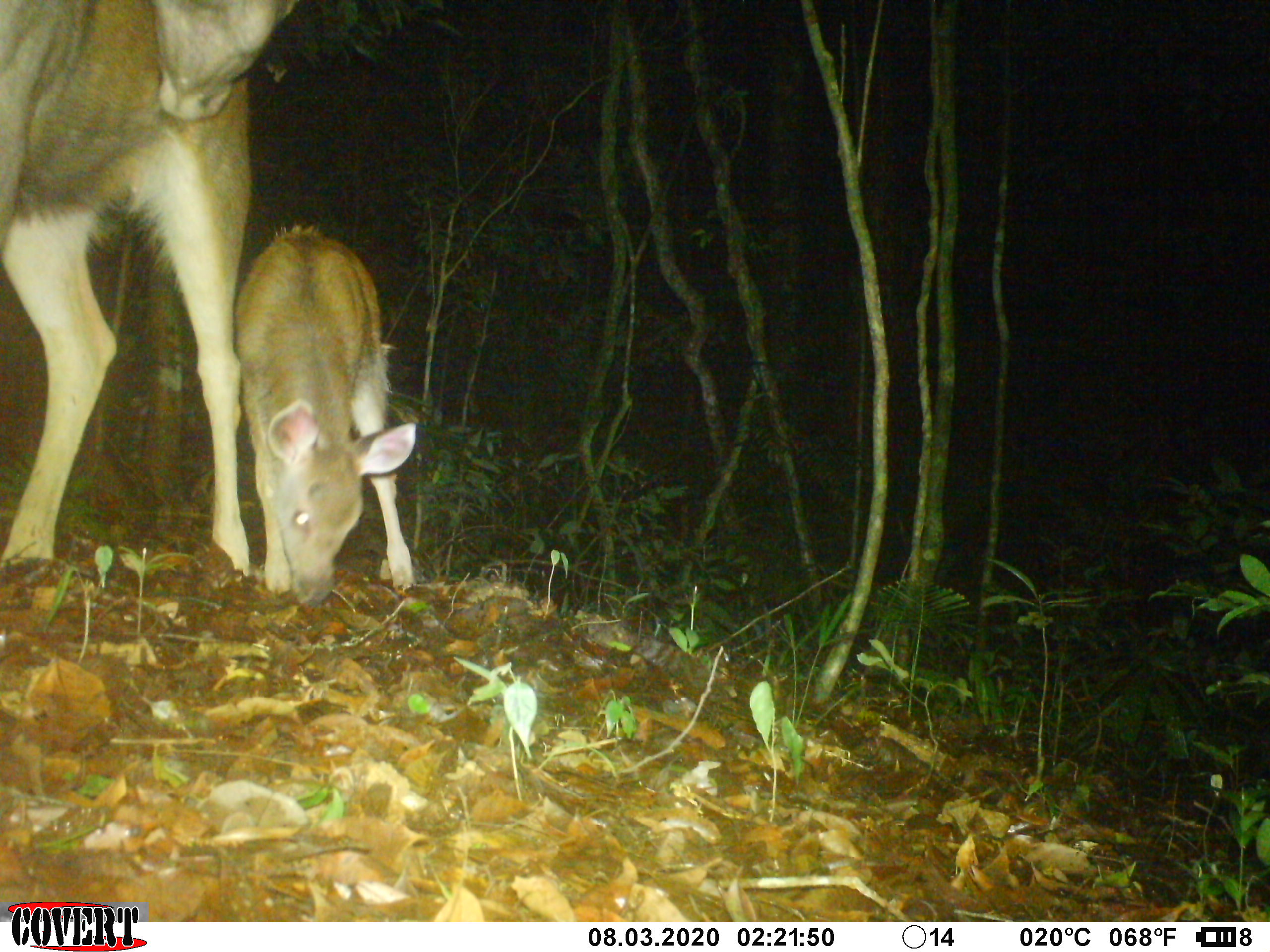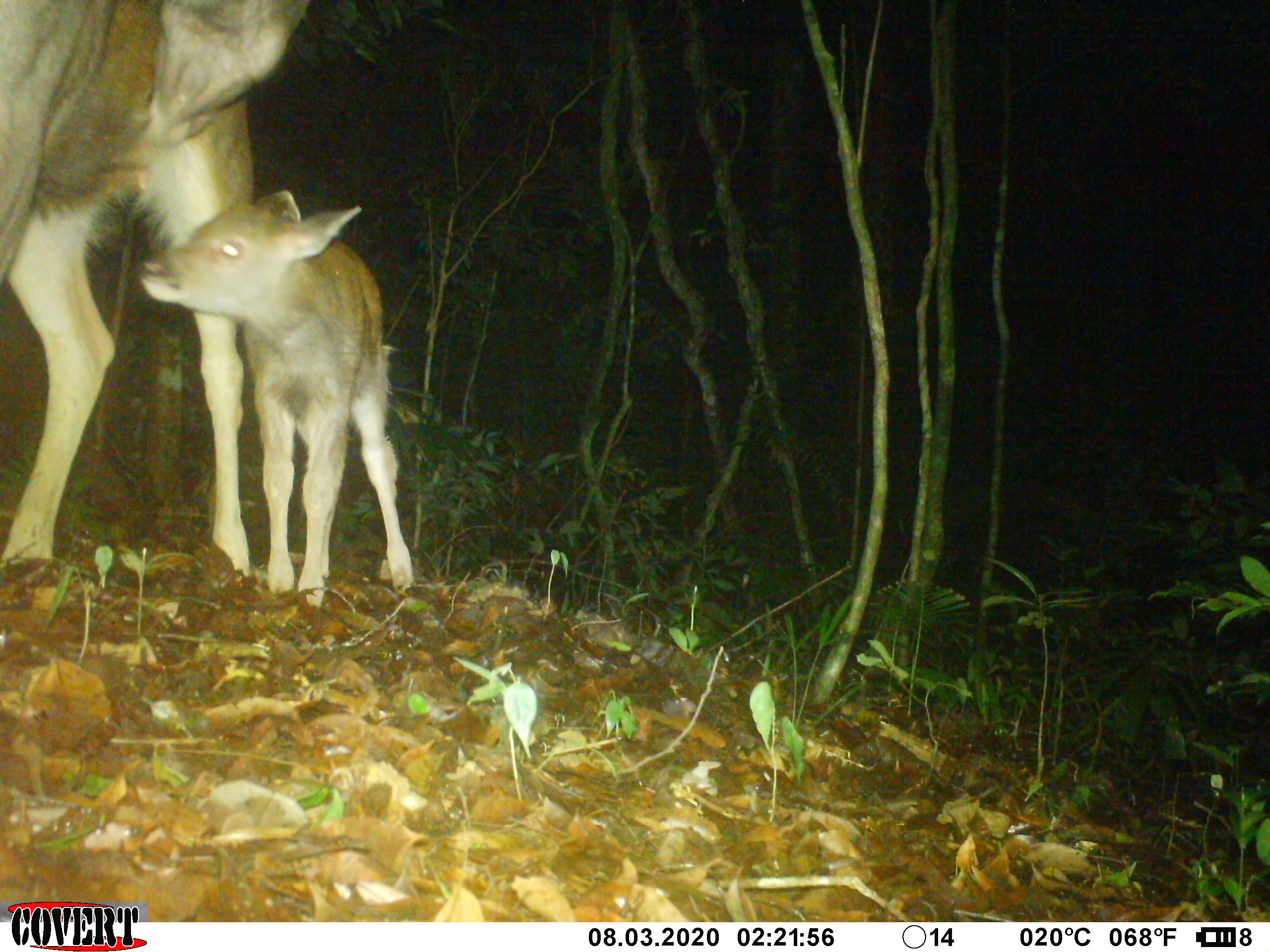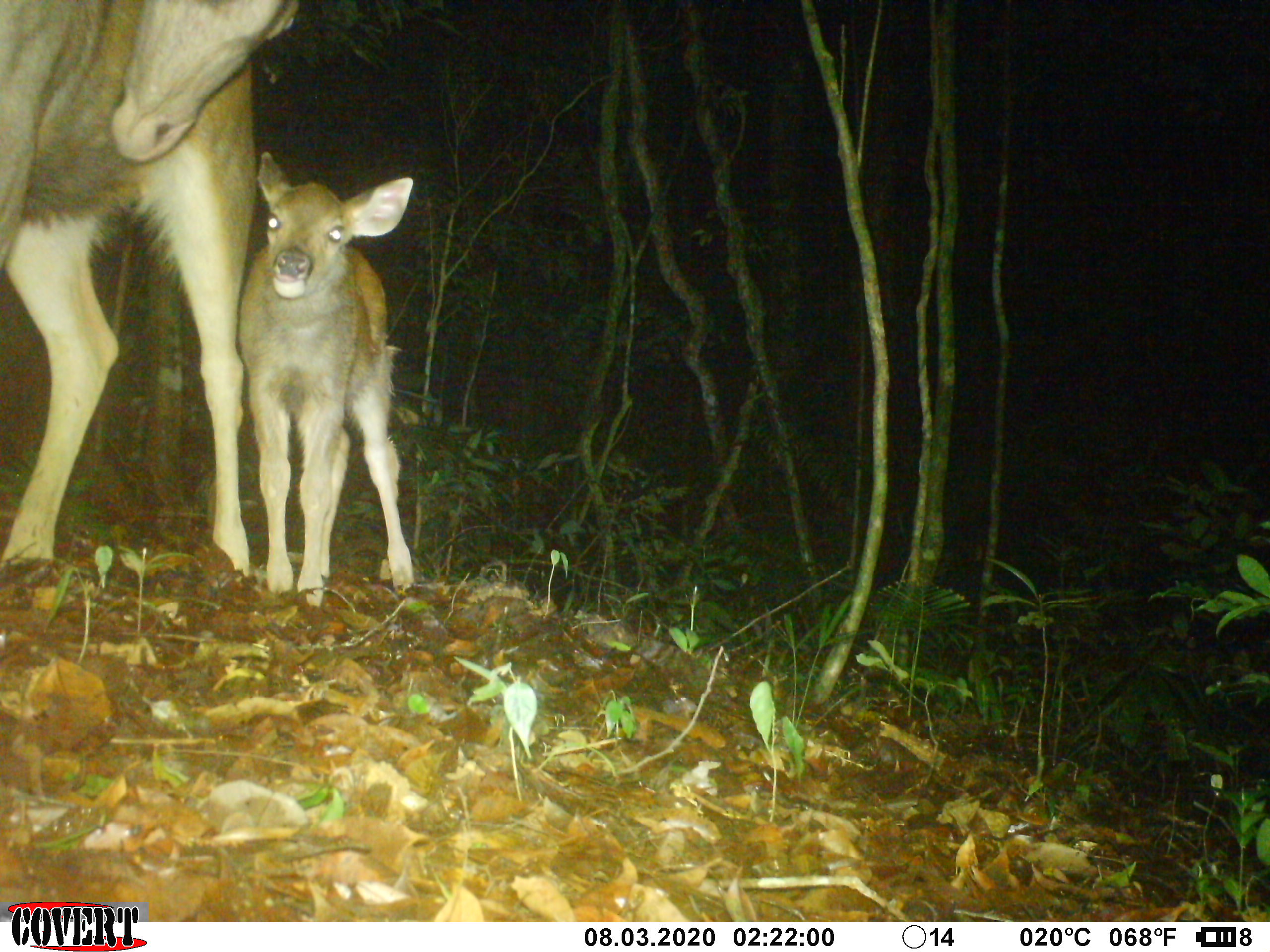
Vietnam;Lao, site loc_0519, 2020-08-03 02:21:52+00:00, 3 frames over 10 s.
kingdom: Animalia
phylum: Chordata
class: Mammalia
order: Artiodactyla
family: Cervidae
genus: Rusa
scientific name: Rusa unicolor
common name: sambar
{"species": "sambar (Rusa unicolor)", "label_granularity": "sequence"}